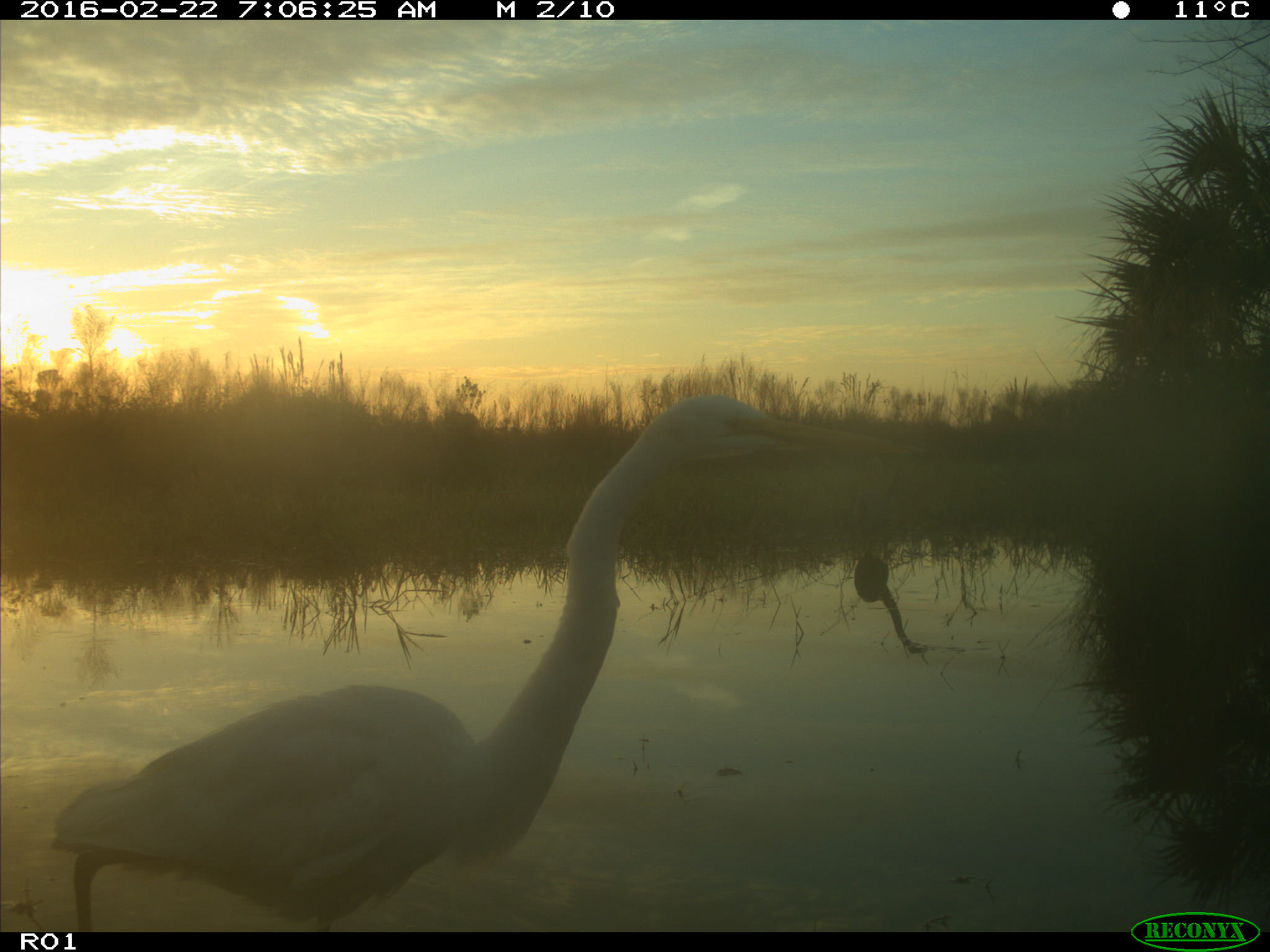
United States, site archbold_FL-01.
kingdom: Animalia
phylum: Chordata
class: Aves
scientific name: Aves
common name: birds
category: unidentified bird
Unidentified bird (birds) (Aves).